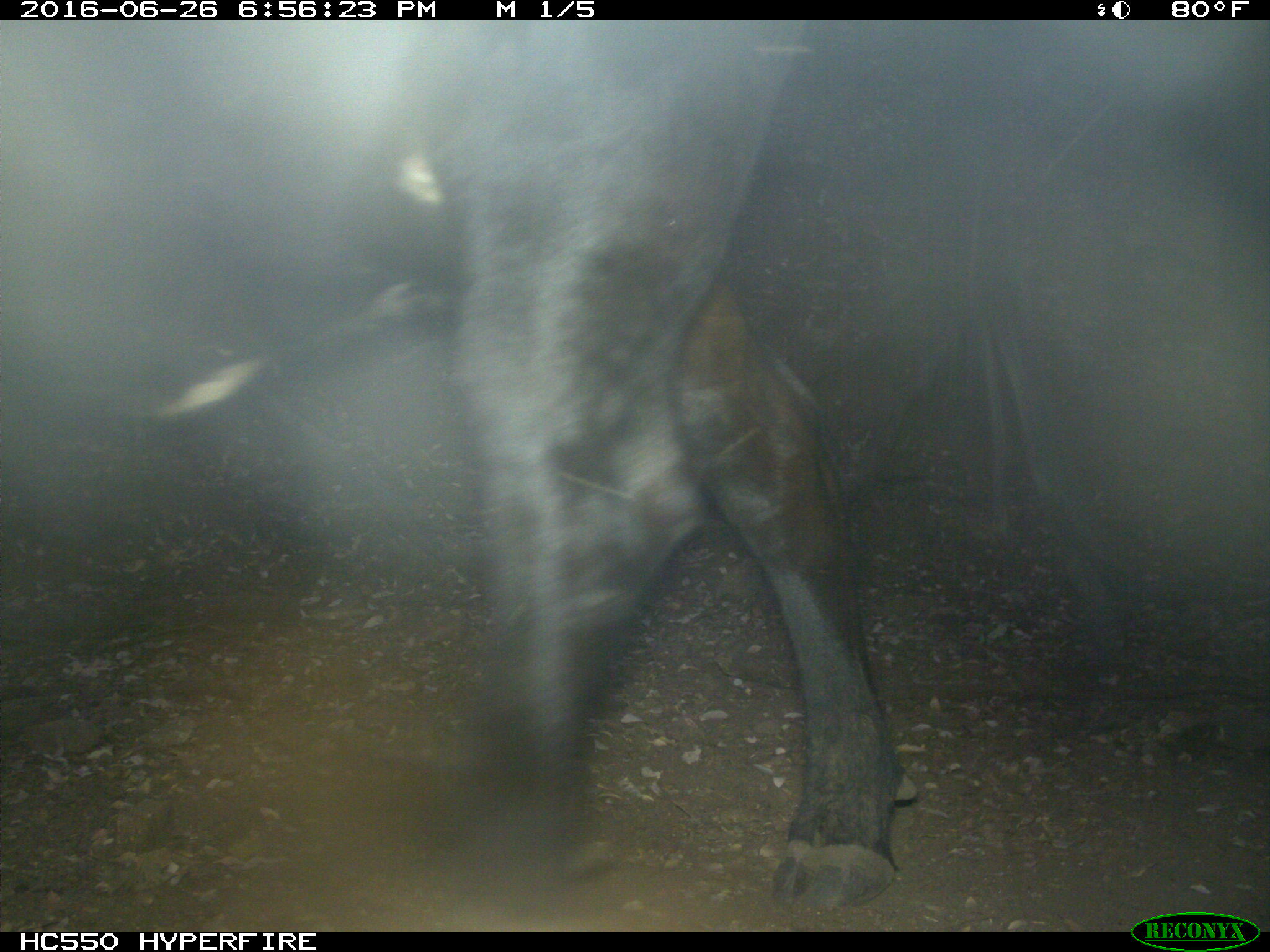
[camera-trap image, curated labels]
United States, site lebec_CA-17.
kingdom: Animalia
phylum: Chordata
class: Mammalia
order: Artiodactyla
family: Bovidae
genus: Bos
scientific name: Bos taurus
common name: domestic cow